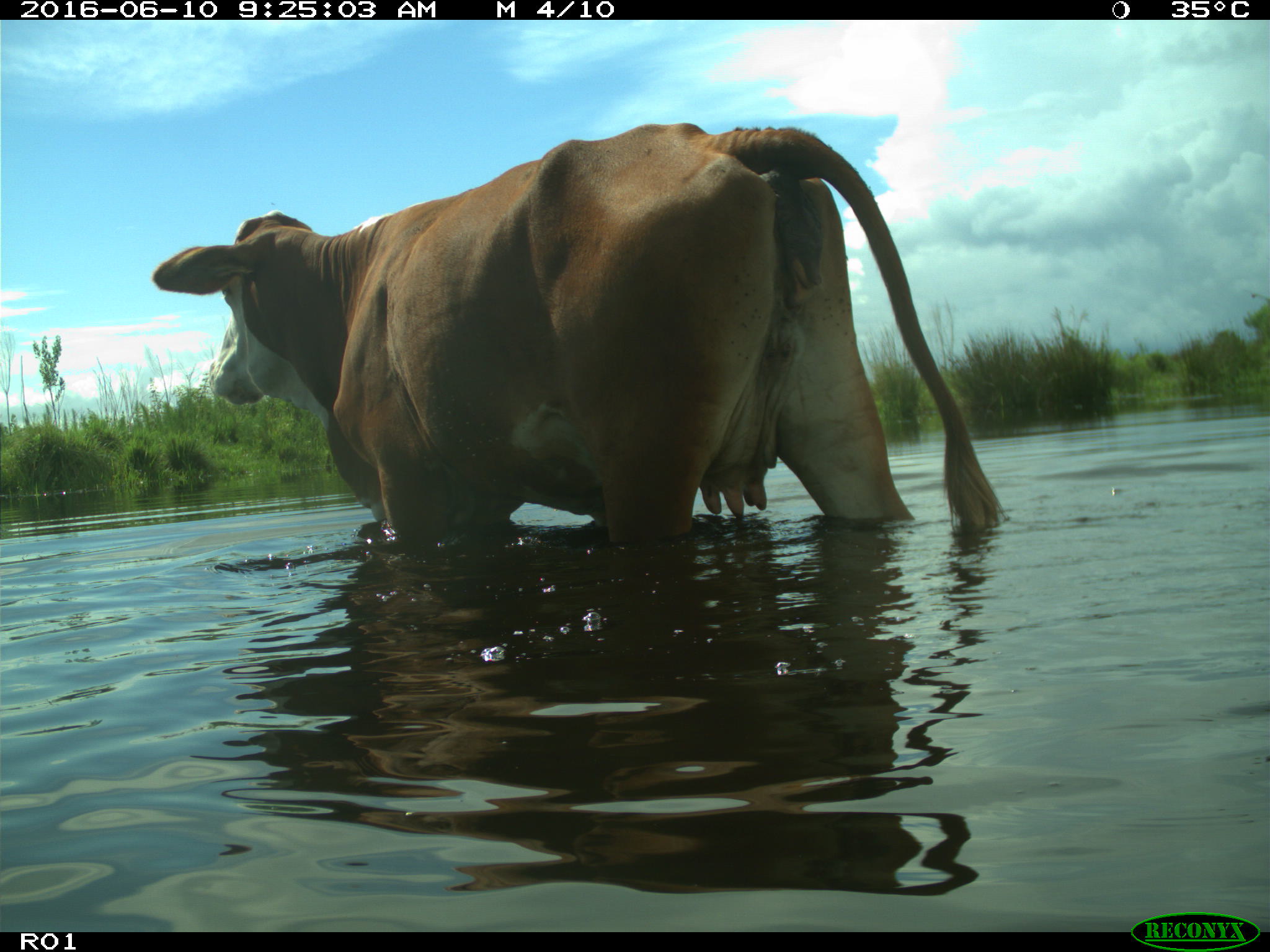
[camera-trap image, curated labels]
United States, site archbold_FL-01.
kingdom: Animalia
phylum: Chordata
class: Mammalia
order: Artiodactyla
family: Bovidae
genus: Bos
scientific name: Bos taurus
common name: domestic cow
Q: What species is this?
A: Bos taurus (domestic cow).